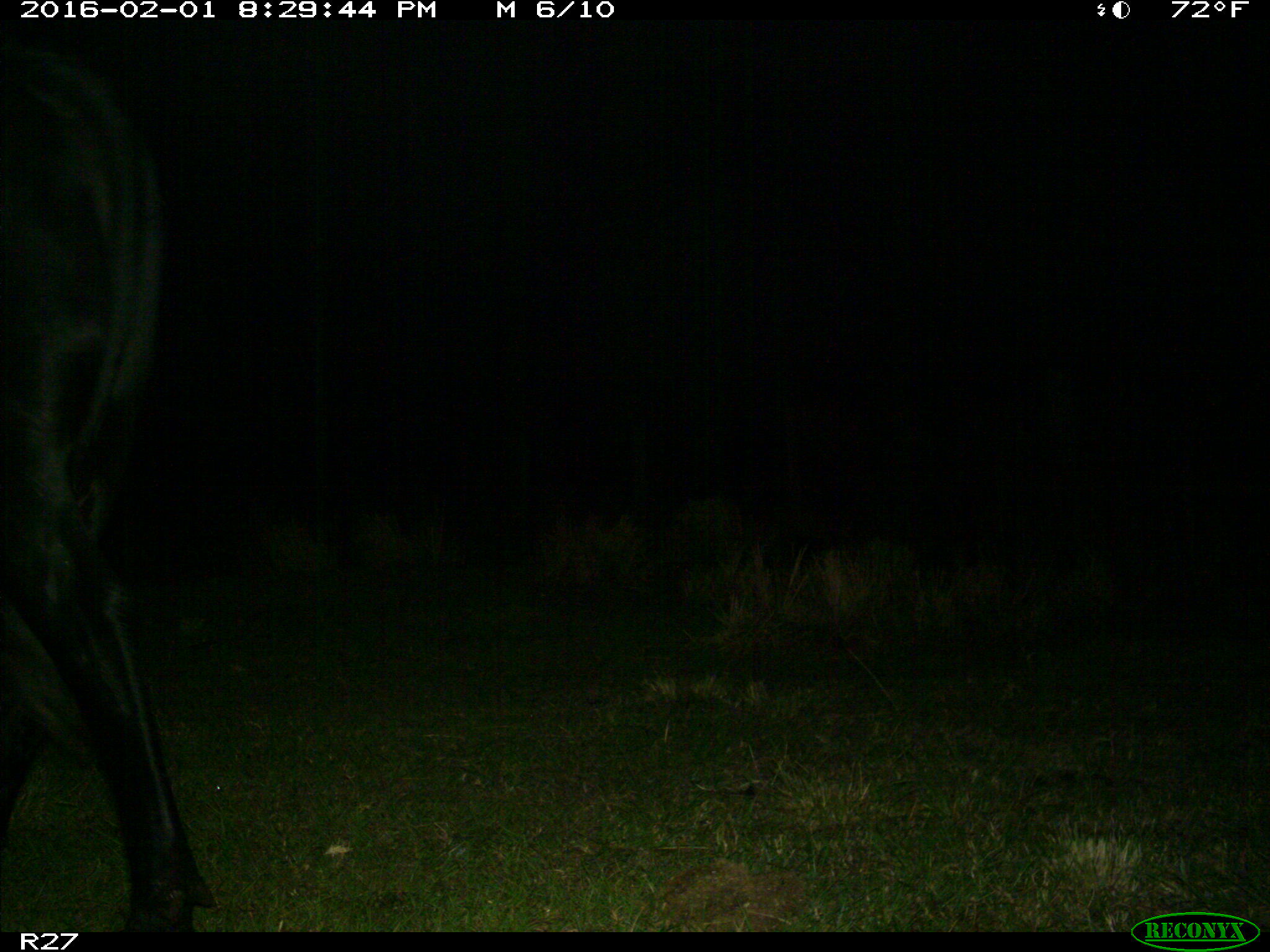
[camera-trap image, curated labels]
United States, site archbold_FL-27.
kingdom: Animalia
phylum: Chordata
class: Mammalia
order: Artiodactyla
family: Bovidae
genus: Bos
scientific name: Bos taurus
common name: domestic cow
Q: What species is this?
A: Bos taurus (domestic cow).